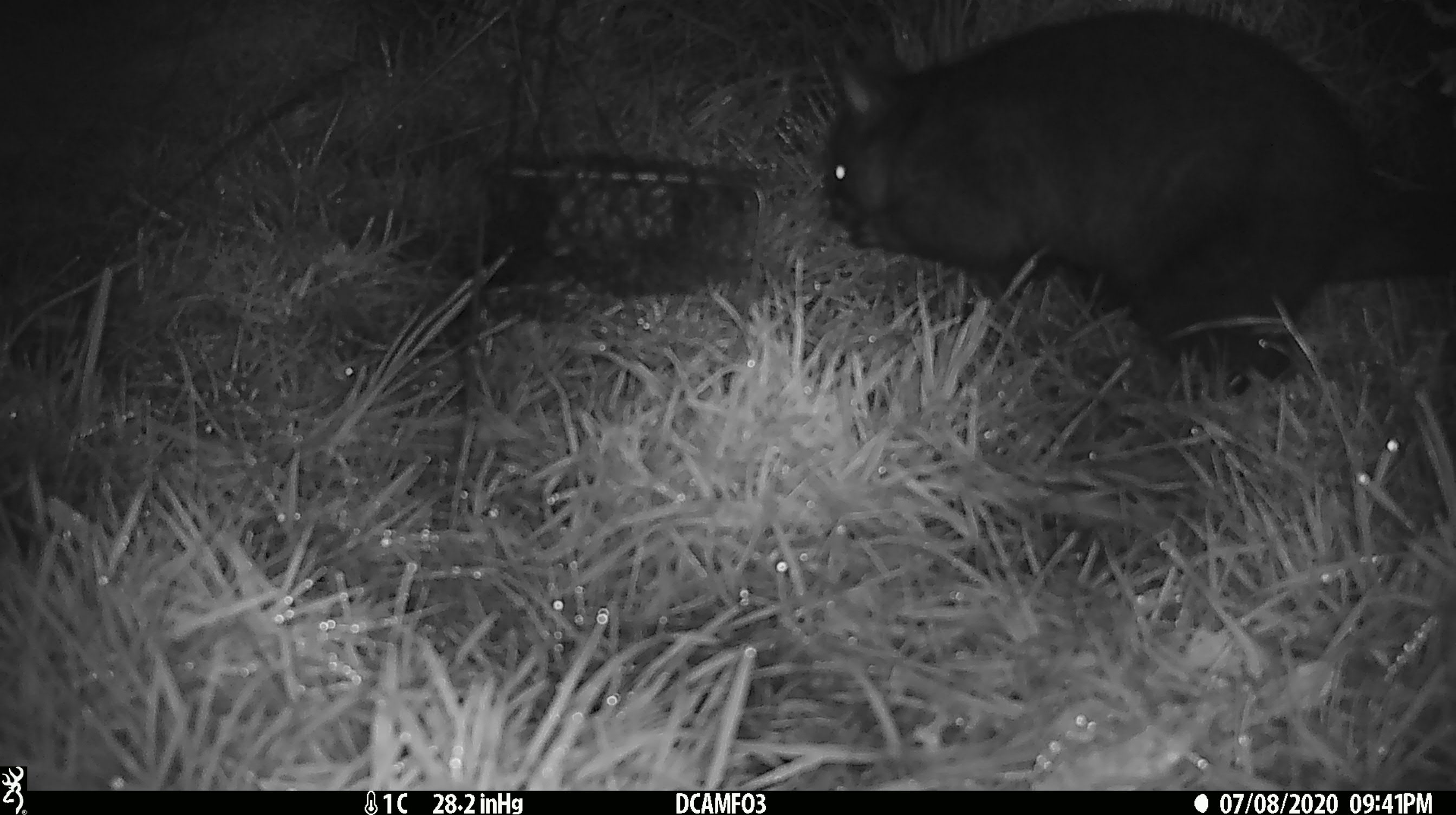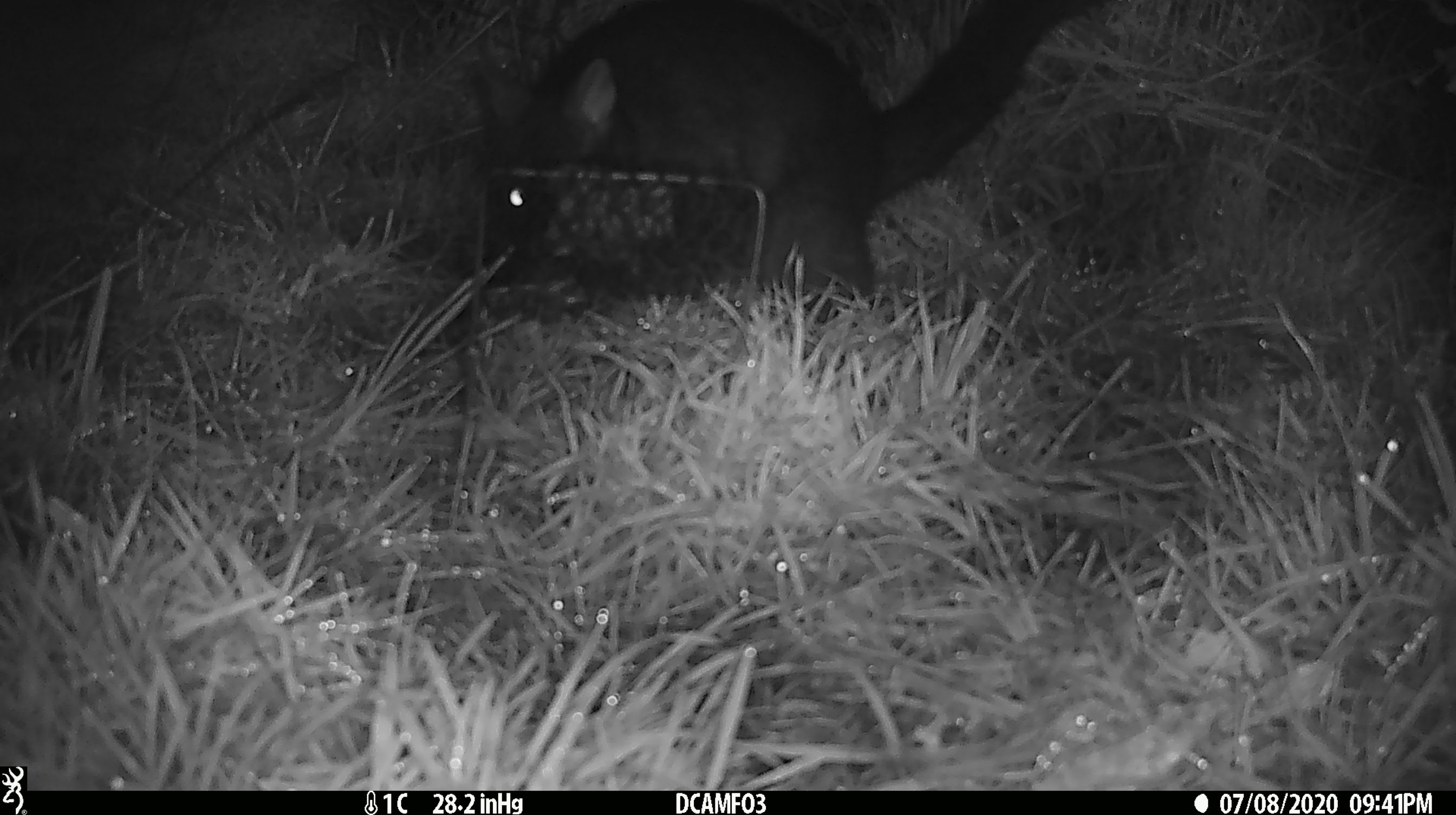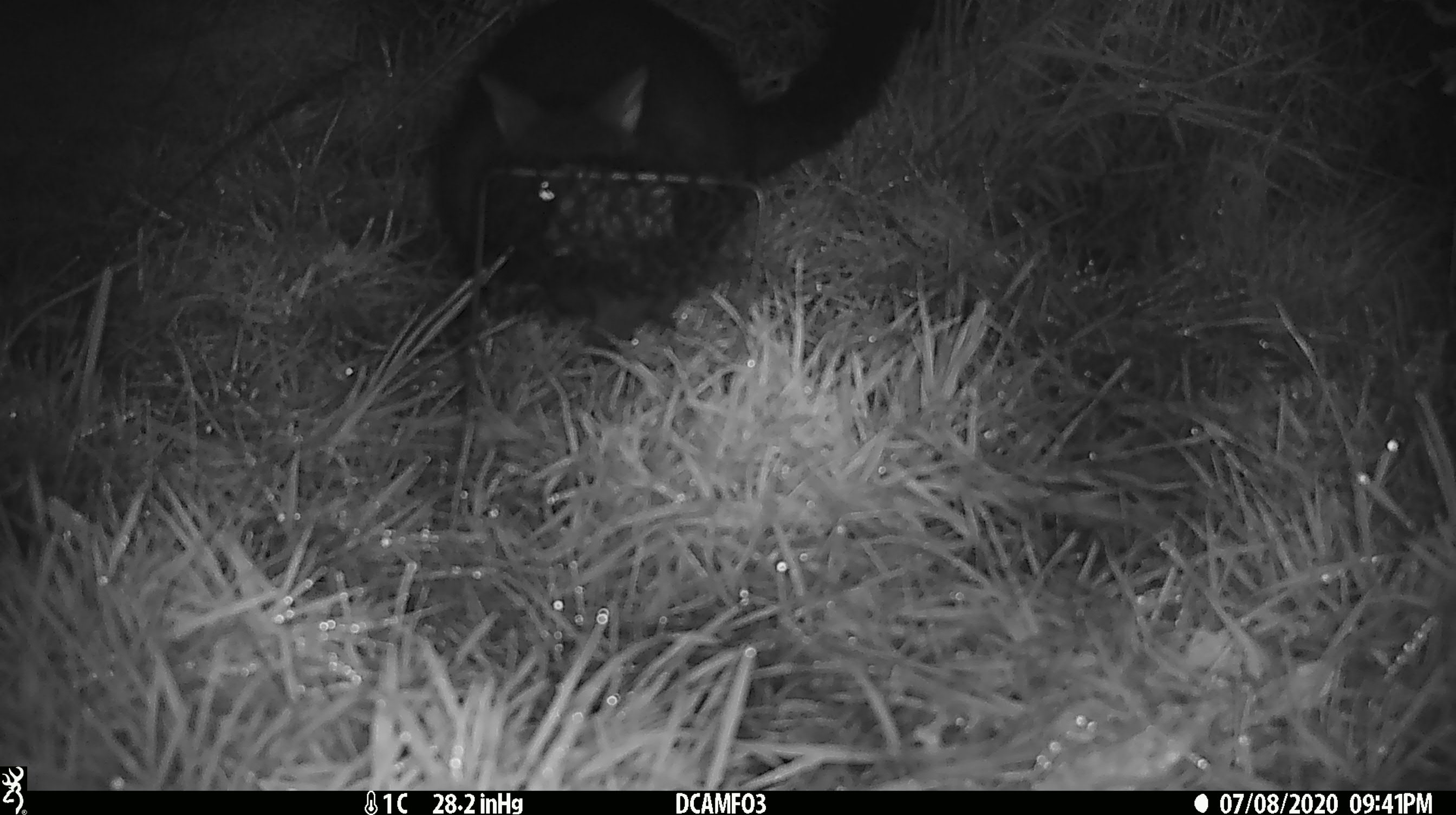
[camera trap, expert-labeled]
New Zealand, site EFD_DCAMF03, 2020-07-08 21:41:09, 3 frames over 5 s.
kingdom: Animalia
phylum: Chordata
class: Mammalia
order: Diprotodontia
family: Phalangeridae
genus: Trichosurus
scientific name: Trichosurus vulpecula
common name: common brushtail possum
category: possum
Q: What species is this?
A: Possum (common brushtail possum) (Trichosurus vulpecula).